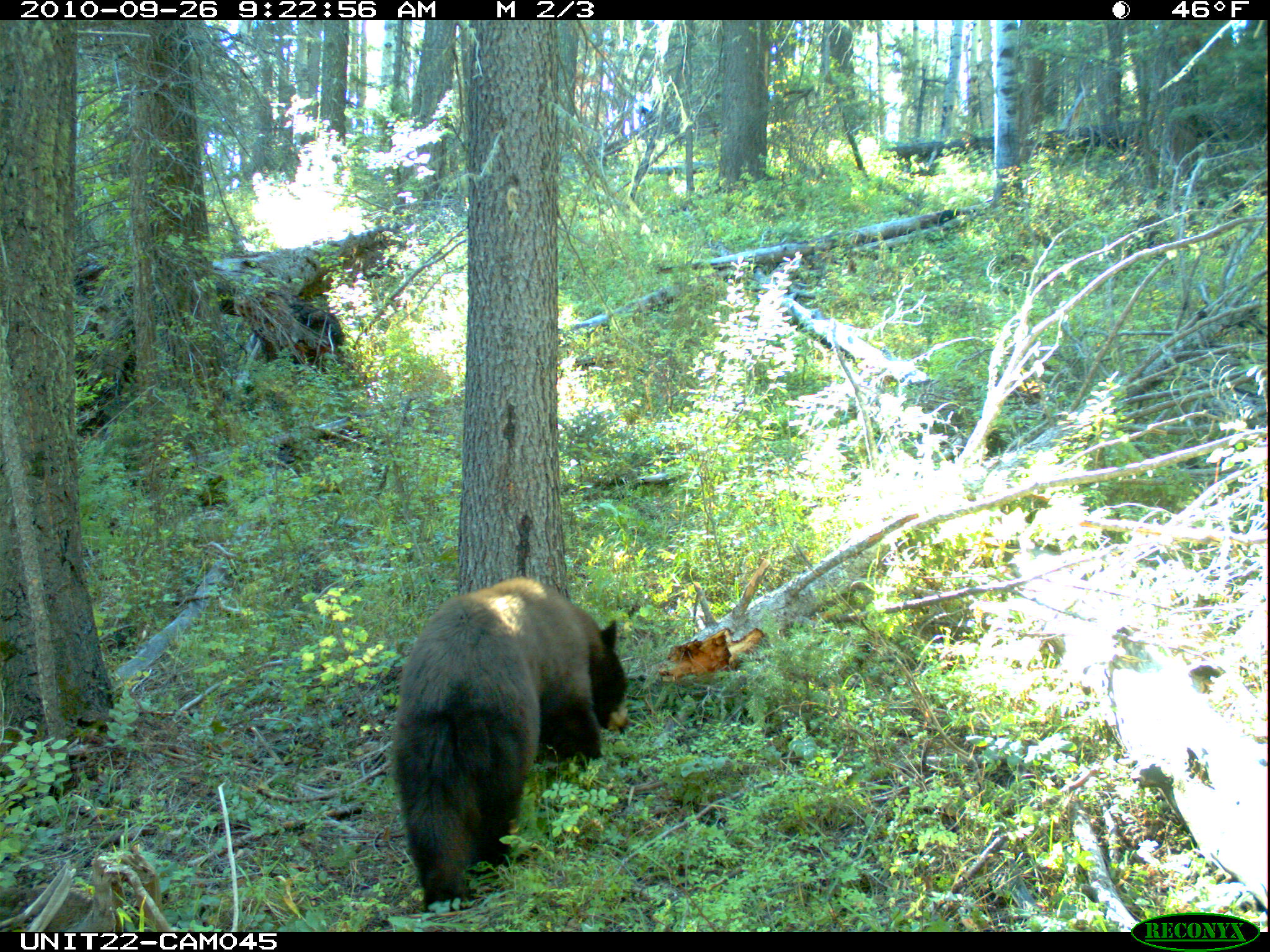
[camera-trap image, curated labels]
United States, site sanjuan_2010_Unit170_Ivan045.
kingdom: Animalia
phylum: Chordata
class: Mammalia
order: Carnivora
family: Ursidae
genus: Ursus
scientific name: Ursus americanus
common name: american black bear